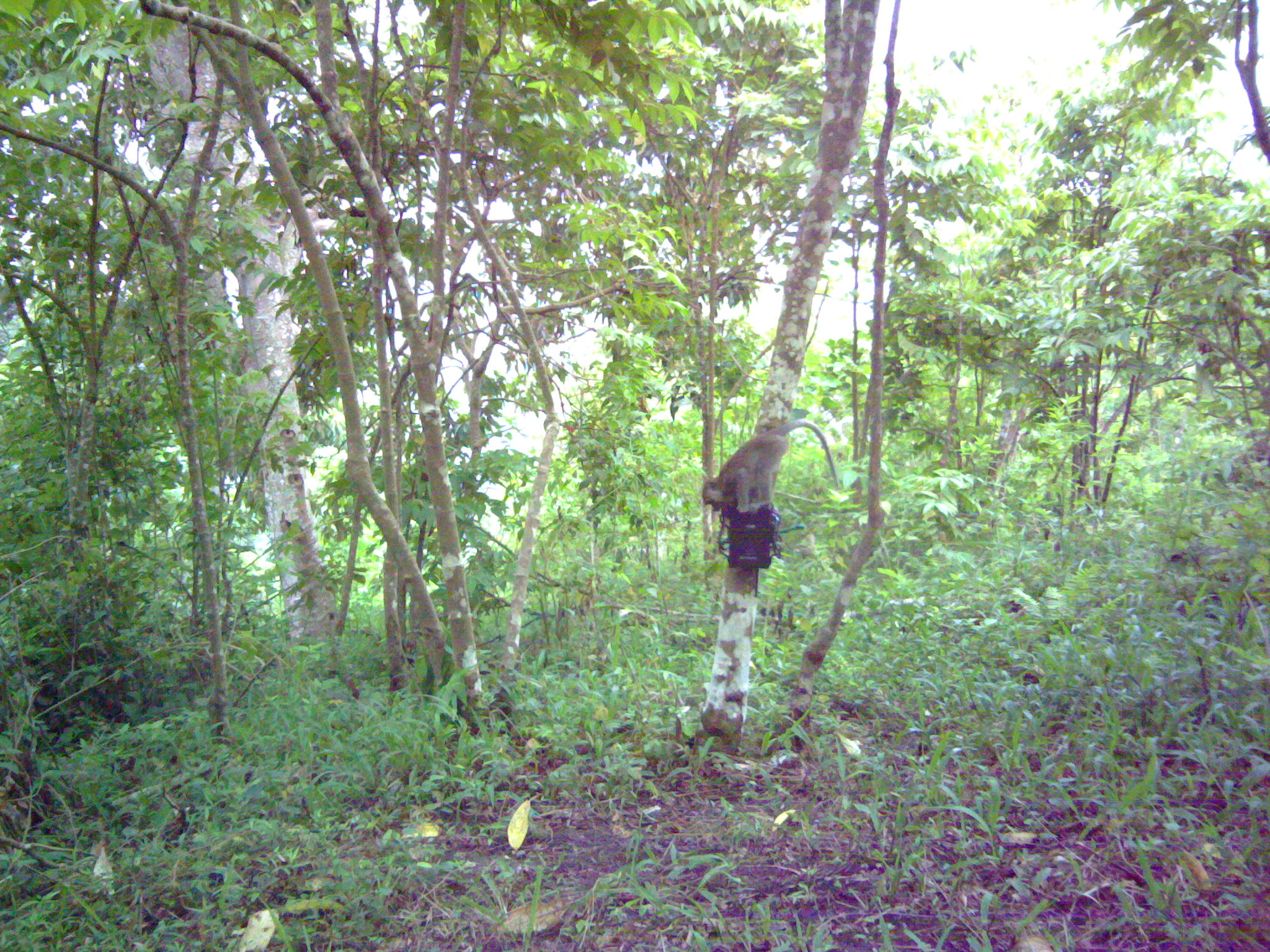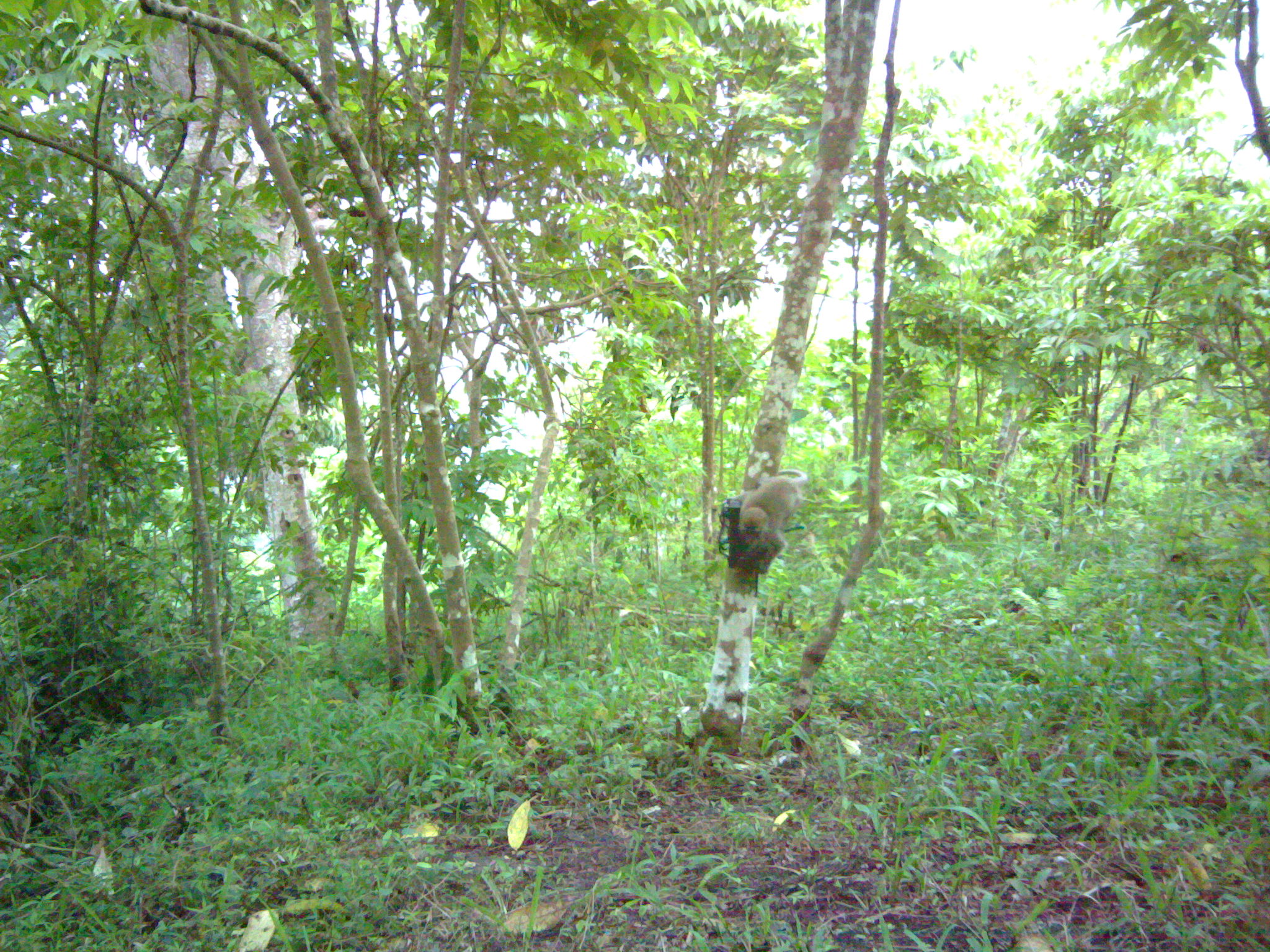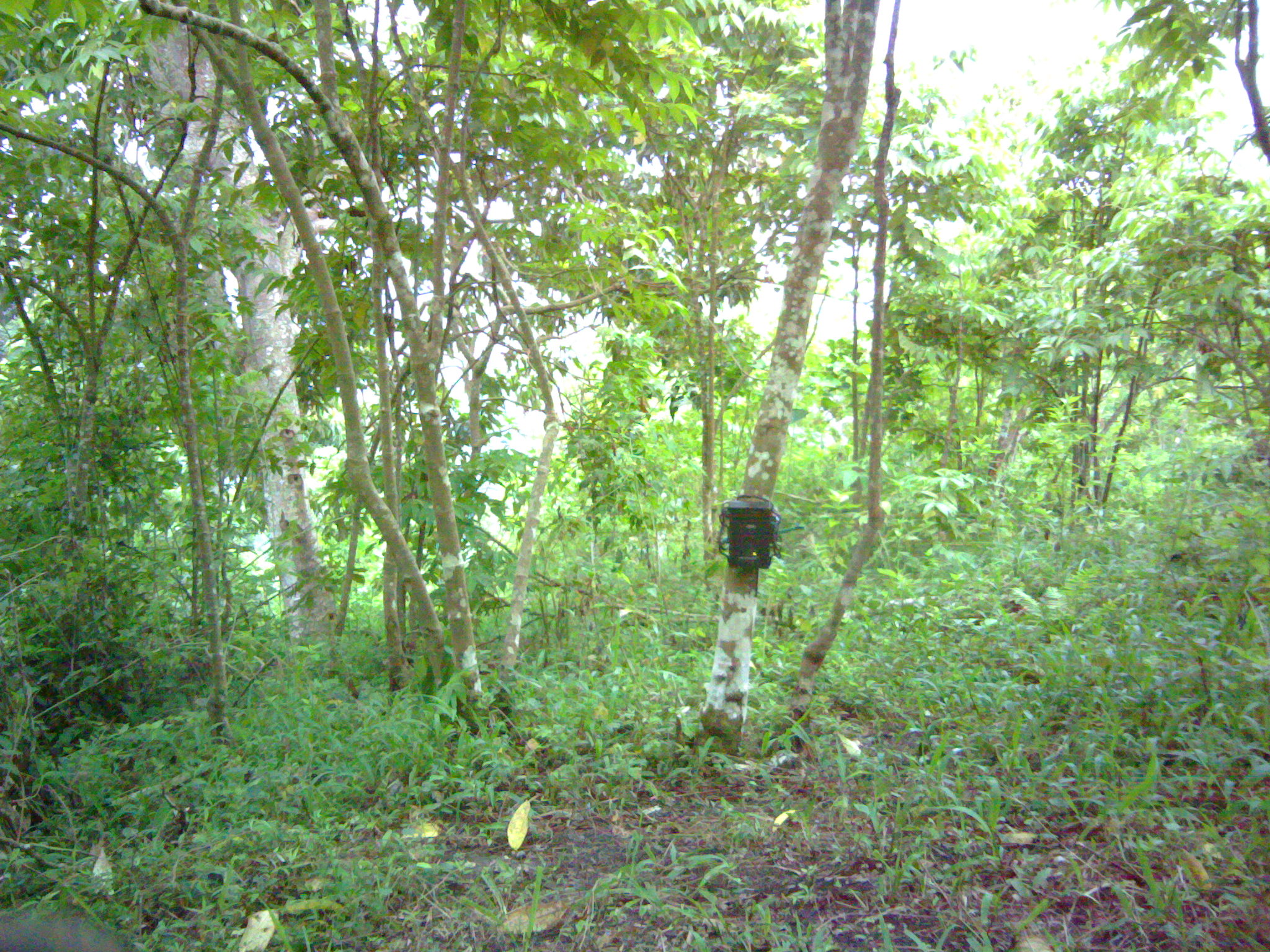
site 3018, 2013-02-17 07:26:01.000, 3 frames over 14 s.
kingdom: Animalia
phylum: Chordata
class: Mammalia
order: Primates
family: Cercopithecidae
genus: Macaca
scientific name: Macaca fascicularis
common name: crab-eating macaque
Macaca fascicularis (crab-eating macaque), count 1.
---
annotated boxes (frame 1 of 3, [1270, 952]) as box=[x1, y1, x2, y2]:
macaca fascicularis: box=[700, 418, 839, 528]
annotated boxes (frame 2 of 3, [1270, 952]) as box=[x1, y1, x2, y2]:
macaca fascicularis: box=[735, 467, 807, 568]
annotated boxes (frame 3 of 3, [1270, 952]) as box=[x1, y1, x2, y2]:
macaca fascicularis: box=[0, 912, 137, 952]